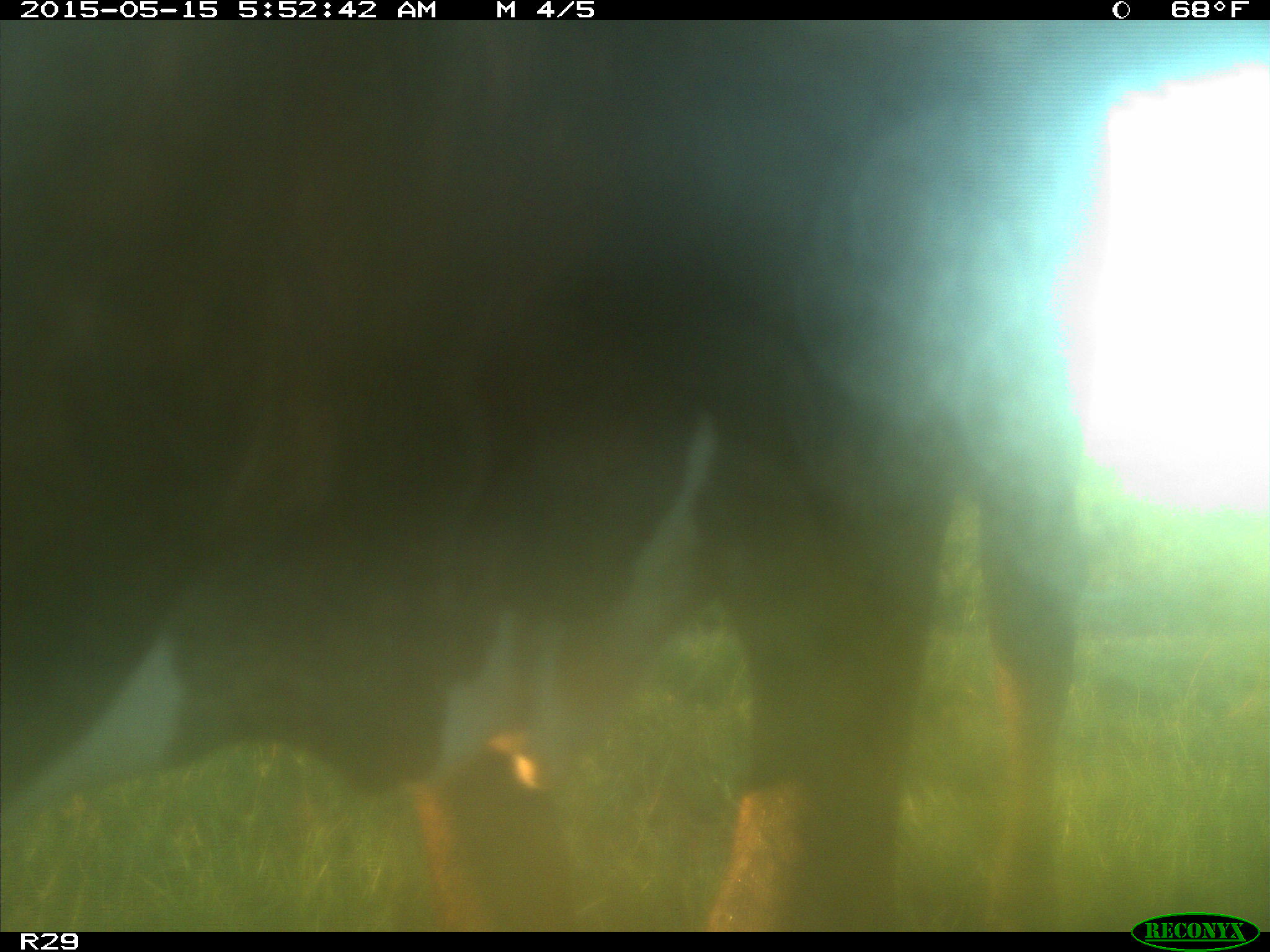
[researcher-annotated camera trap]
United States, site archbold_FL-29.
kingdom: Animalia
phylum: Chordata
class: Mammalia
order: Artiodactyla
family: Bovidae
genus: Bos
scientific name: Bos taurus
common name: domestic cow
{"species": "Bos taurus (domestic cow)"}